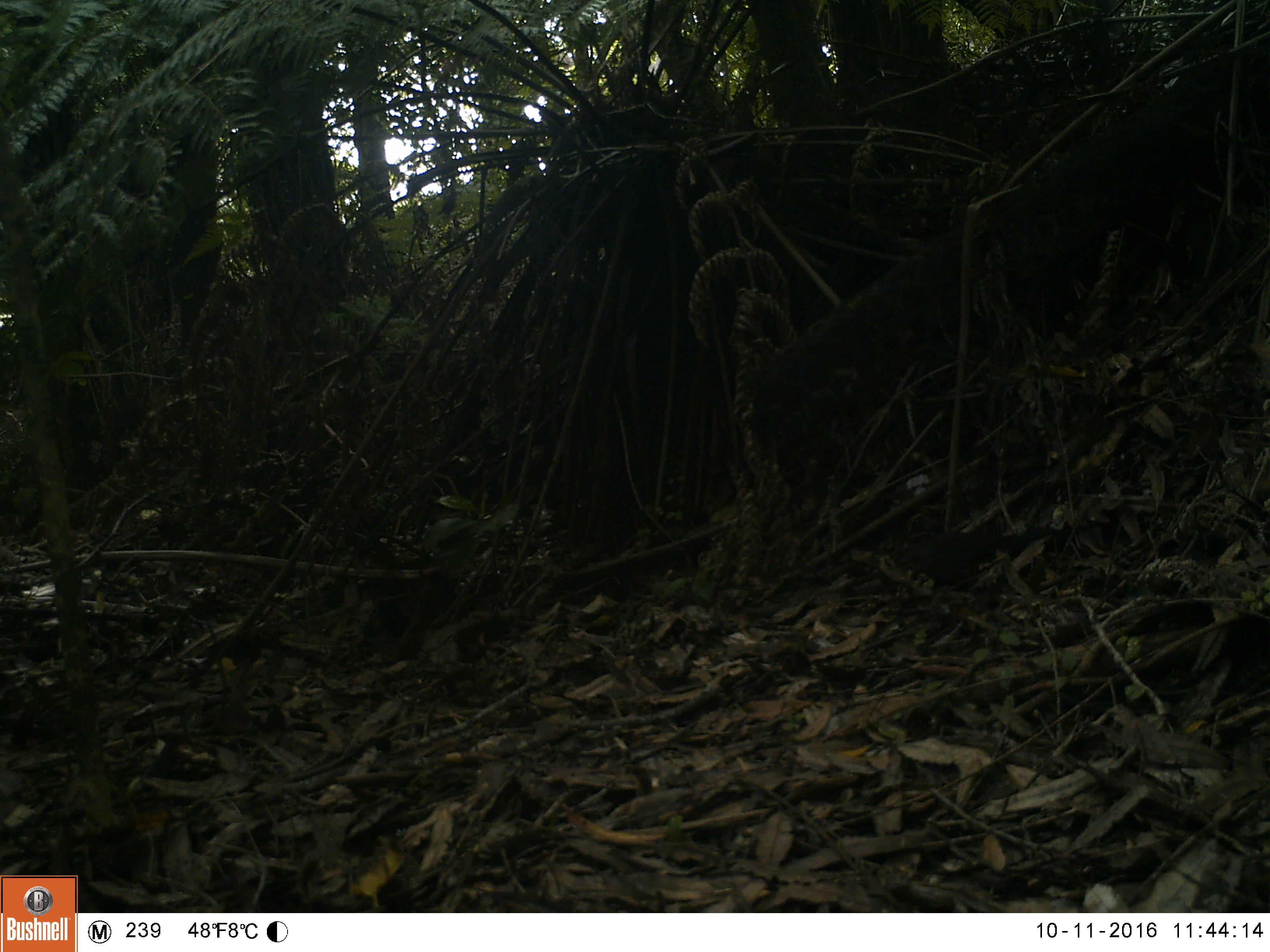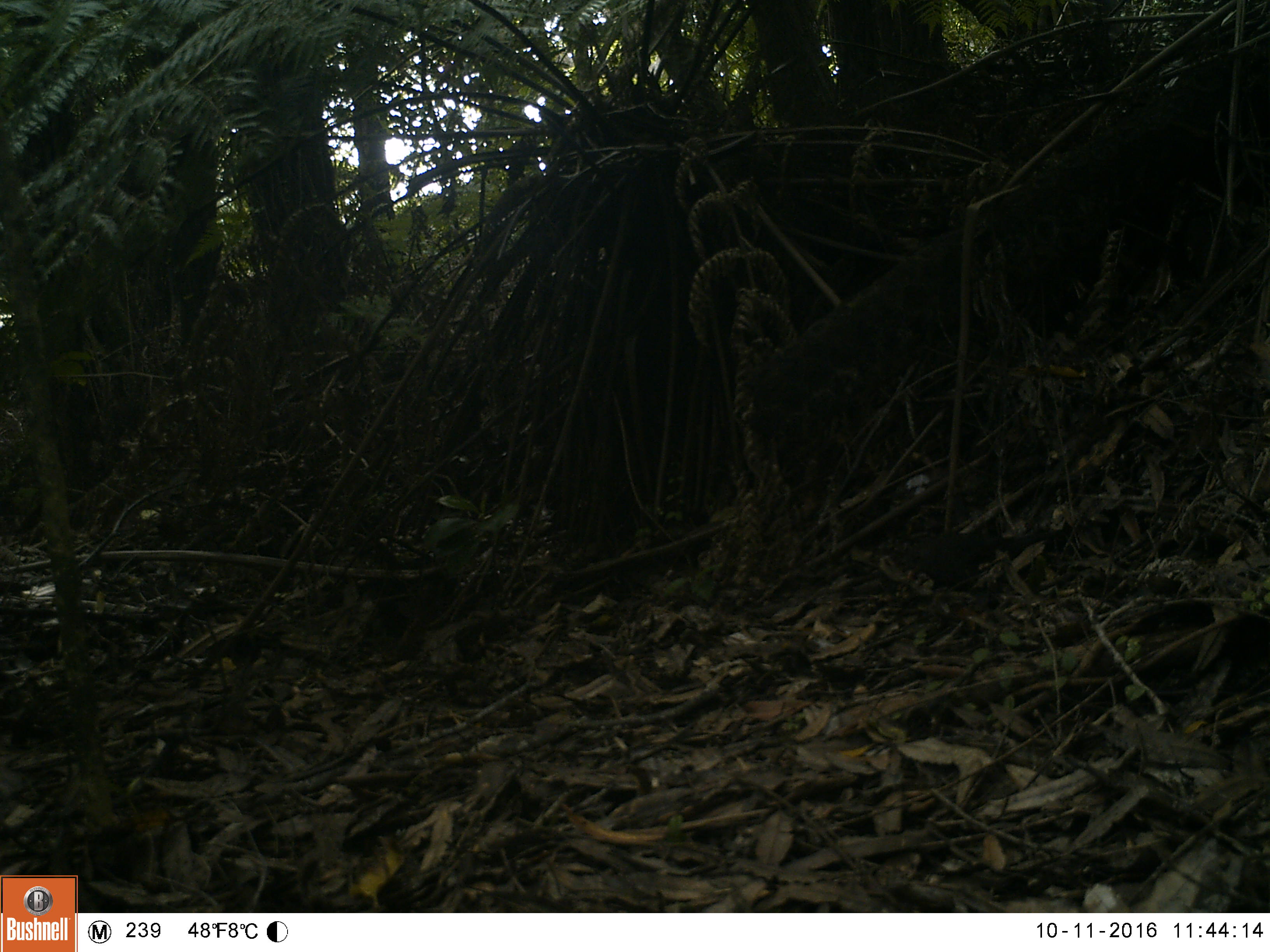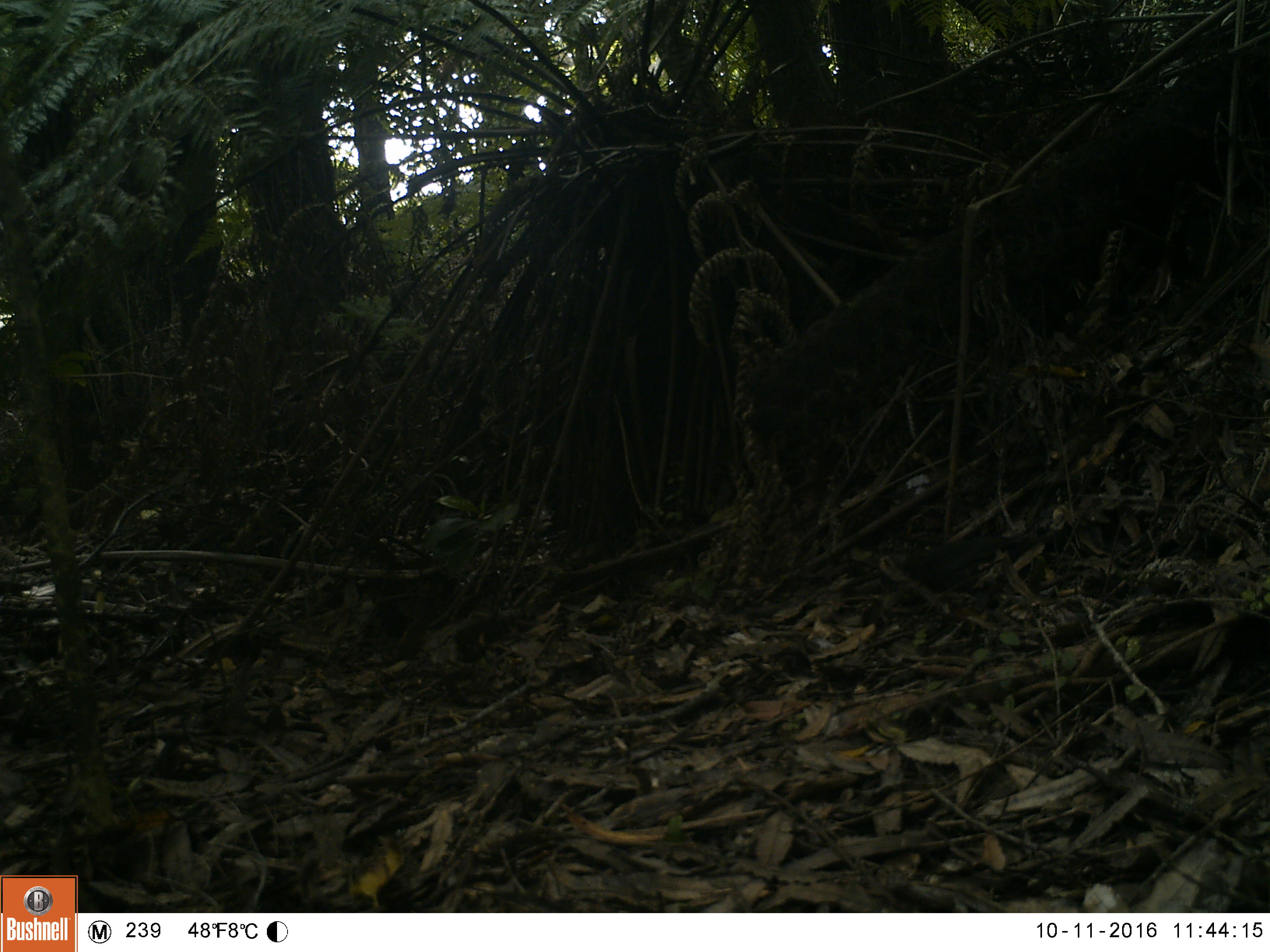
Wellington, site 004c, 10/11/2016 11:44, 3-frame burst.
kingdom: Animalia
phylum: Chordata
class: Aves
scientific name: Aves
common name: bird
Bird (Aves).